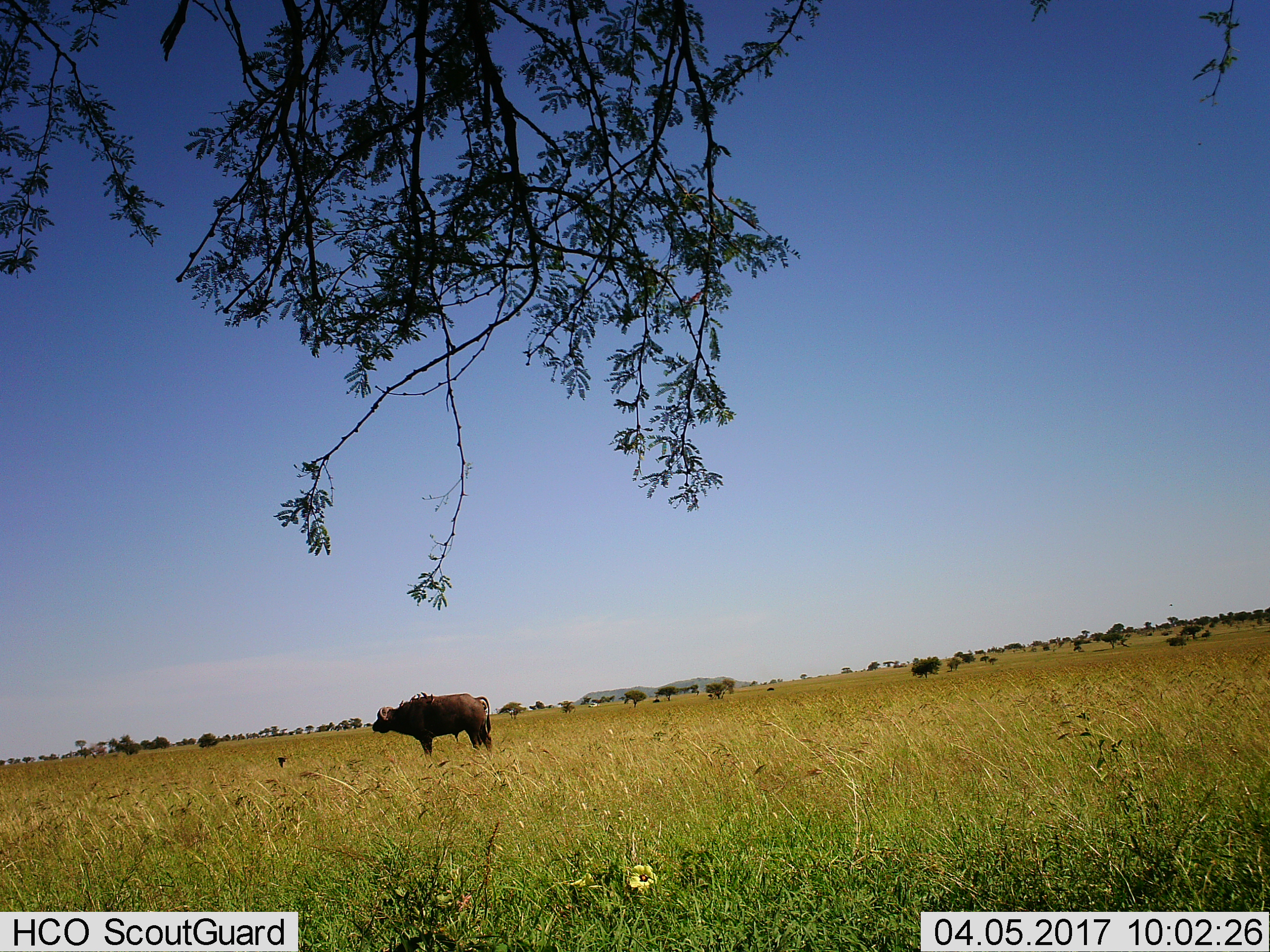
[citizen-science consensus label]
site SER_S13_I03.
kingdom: Animalia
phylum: Chordata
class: Mammalia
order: Artiodactyla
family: Bovidae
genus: Syncerus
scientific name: Syncerus caffer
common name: african buffalo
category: buffalo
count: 1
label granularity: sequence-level